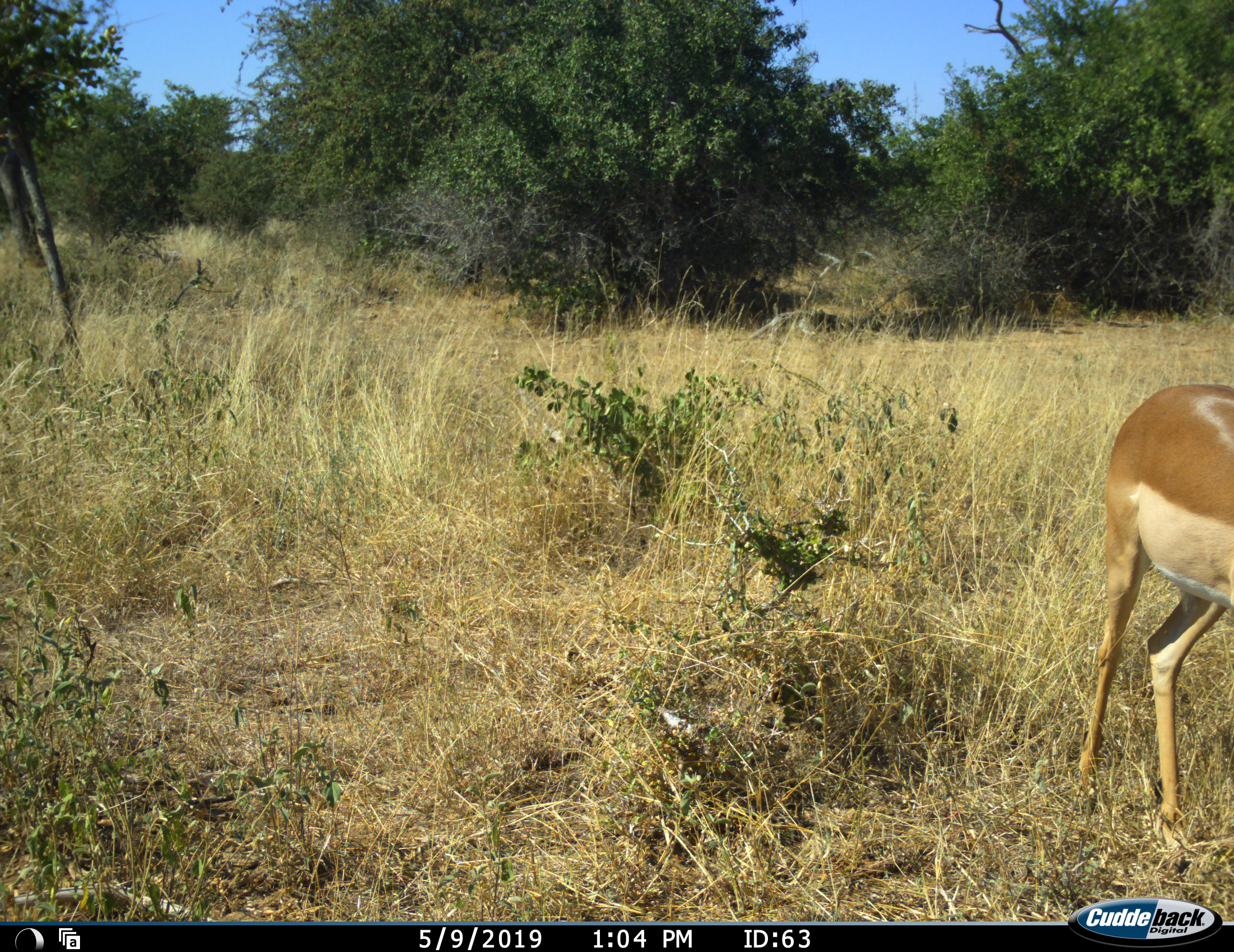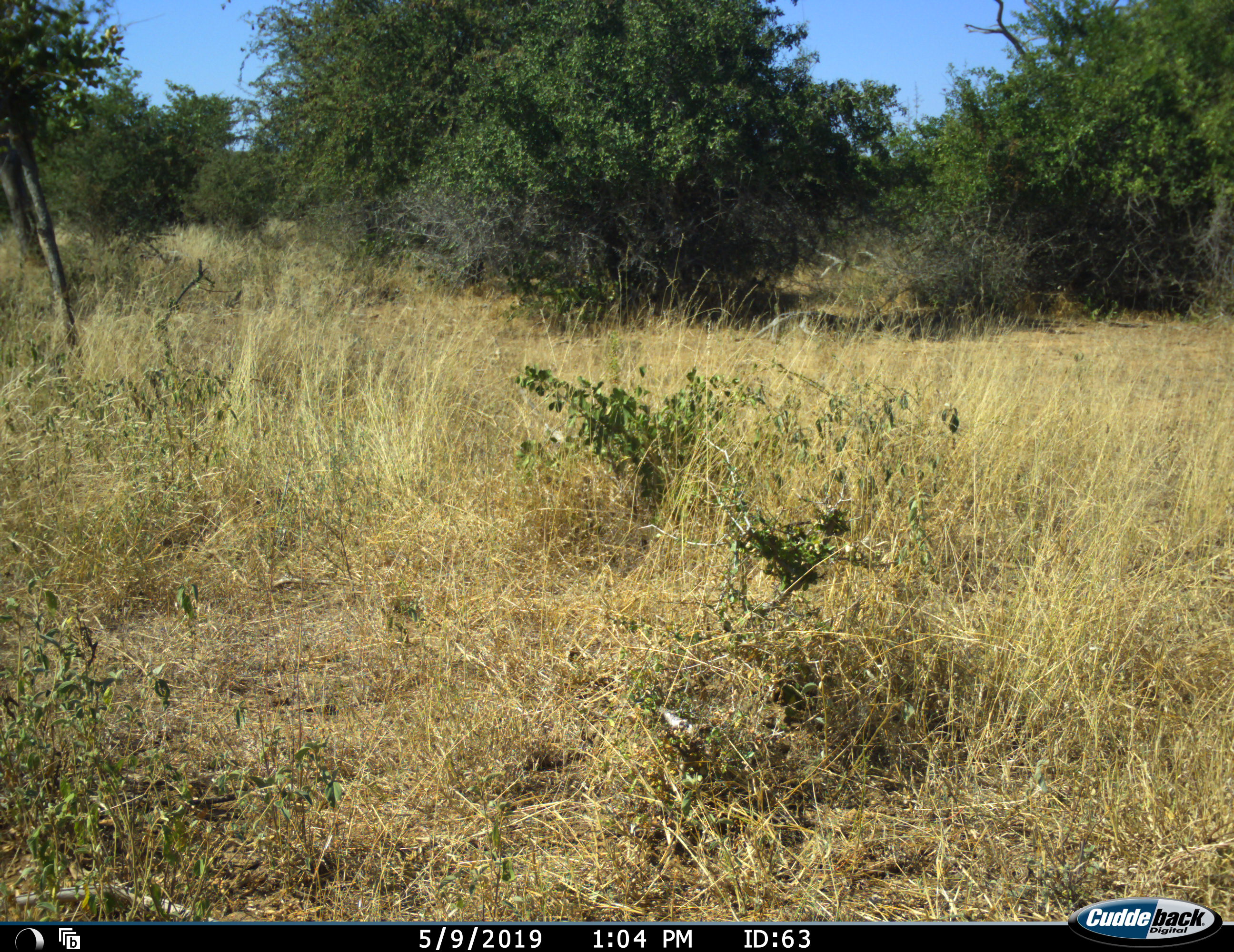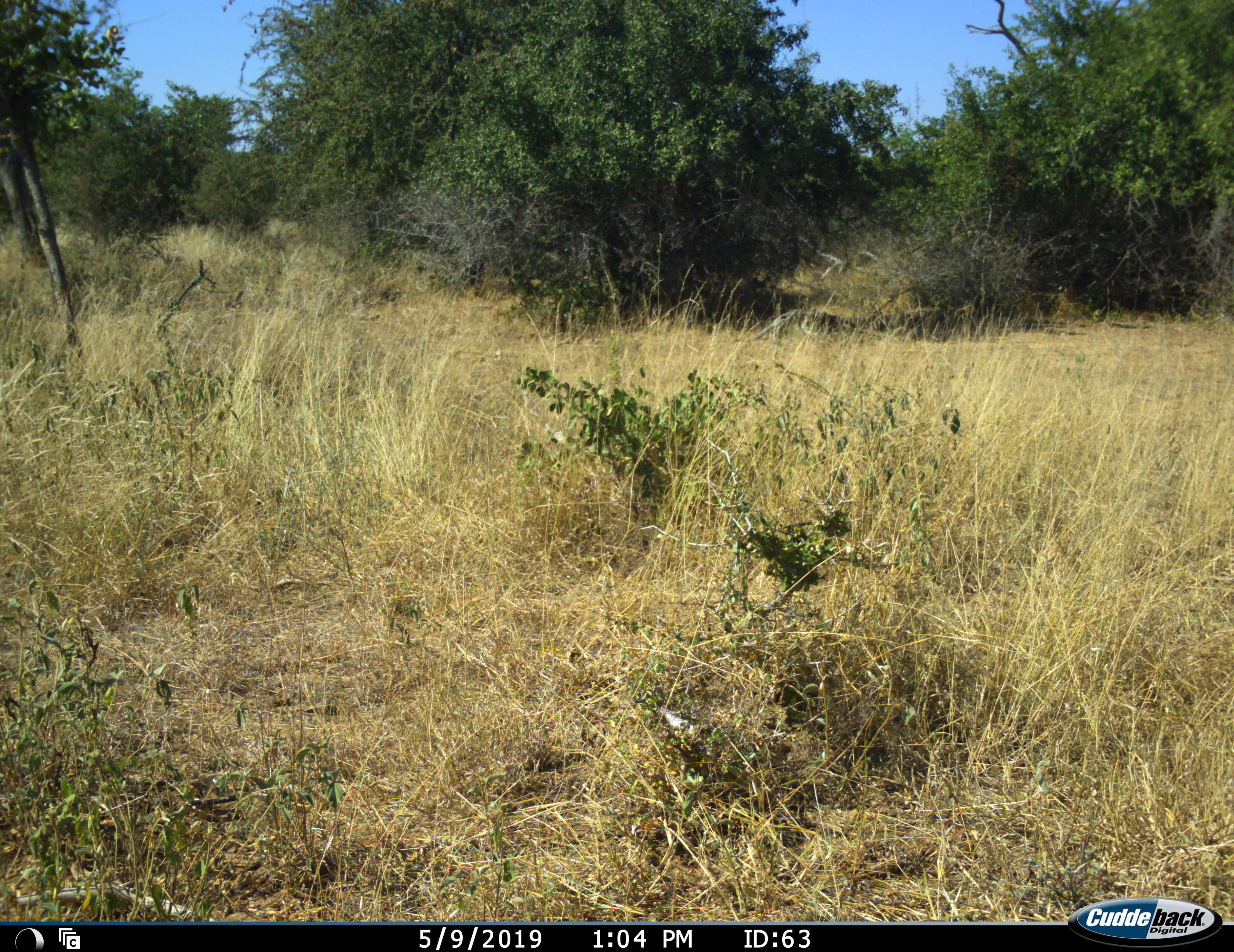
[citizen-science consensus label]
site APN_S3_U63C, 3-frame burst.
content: unidentified animal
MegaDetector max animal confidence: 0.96